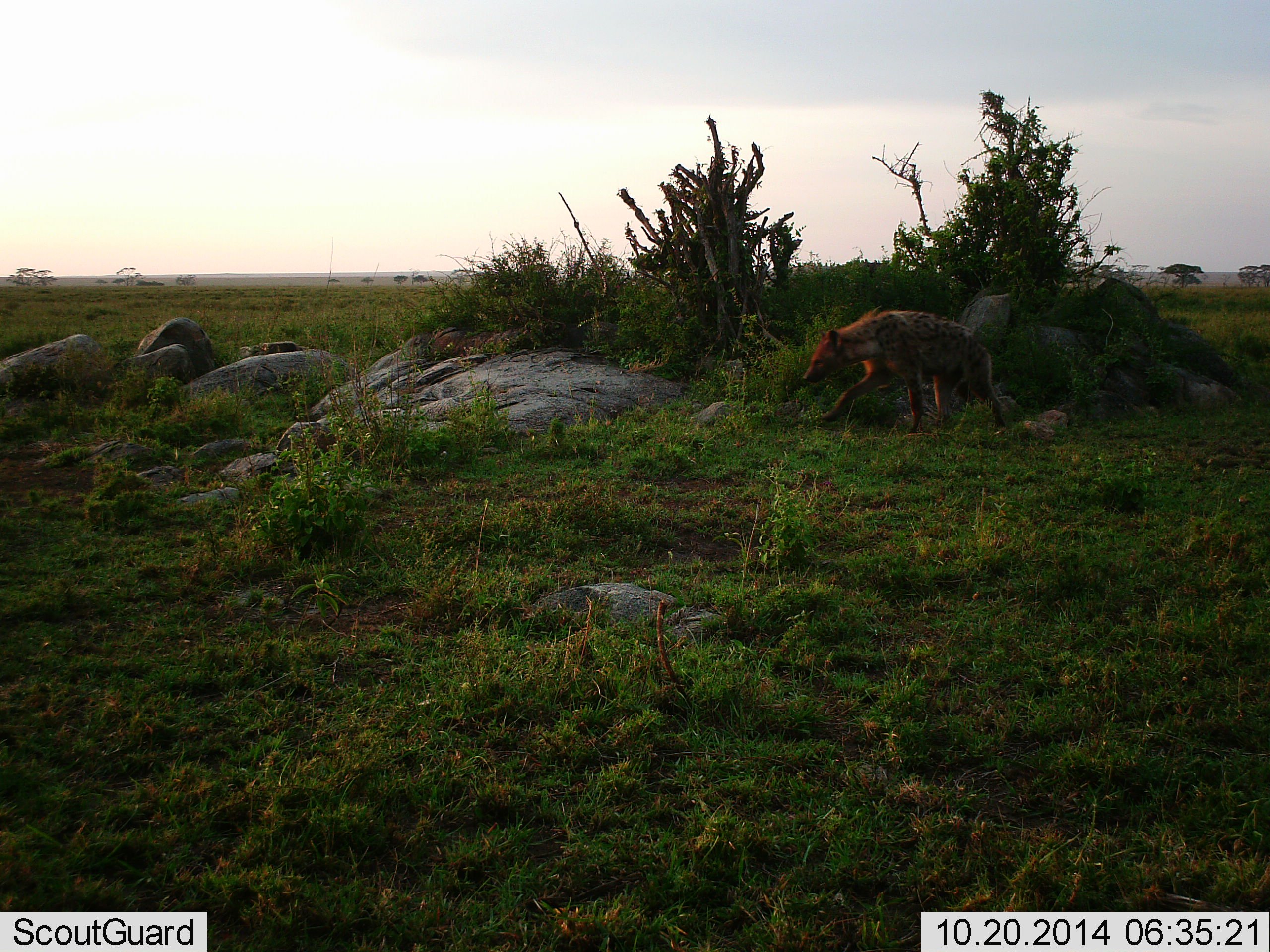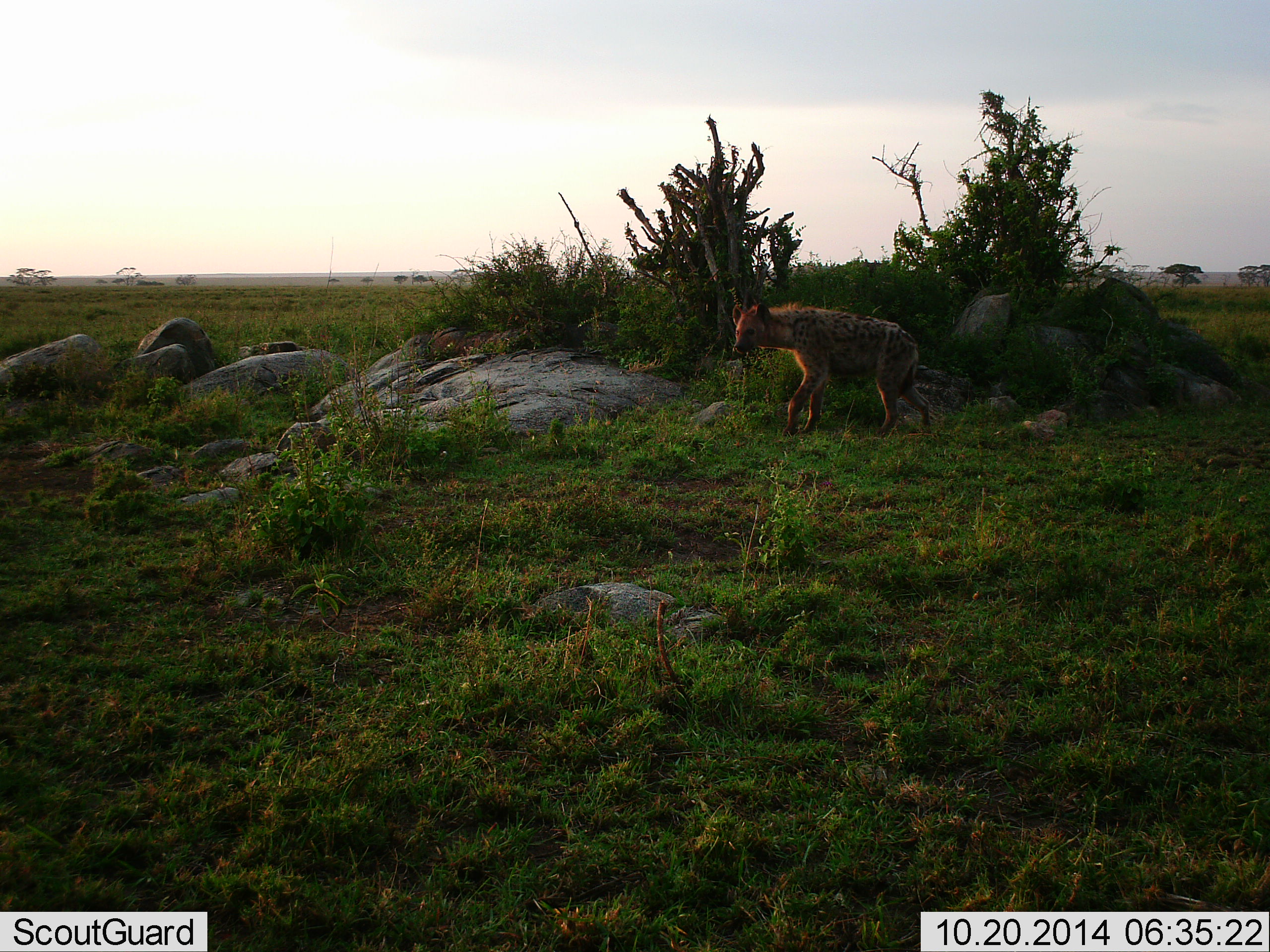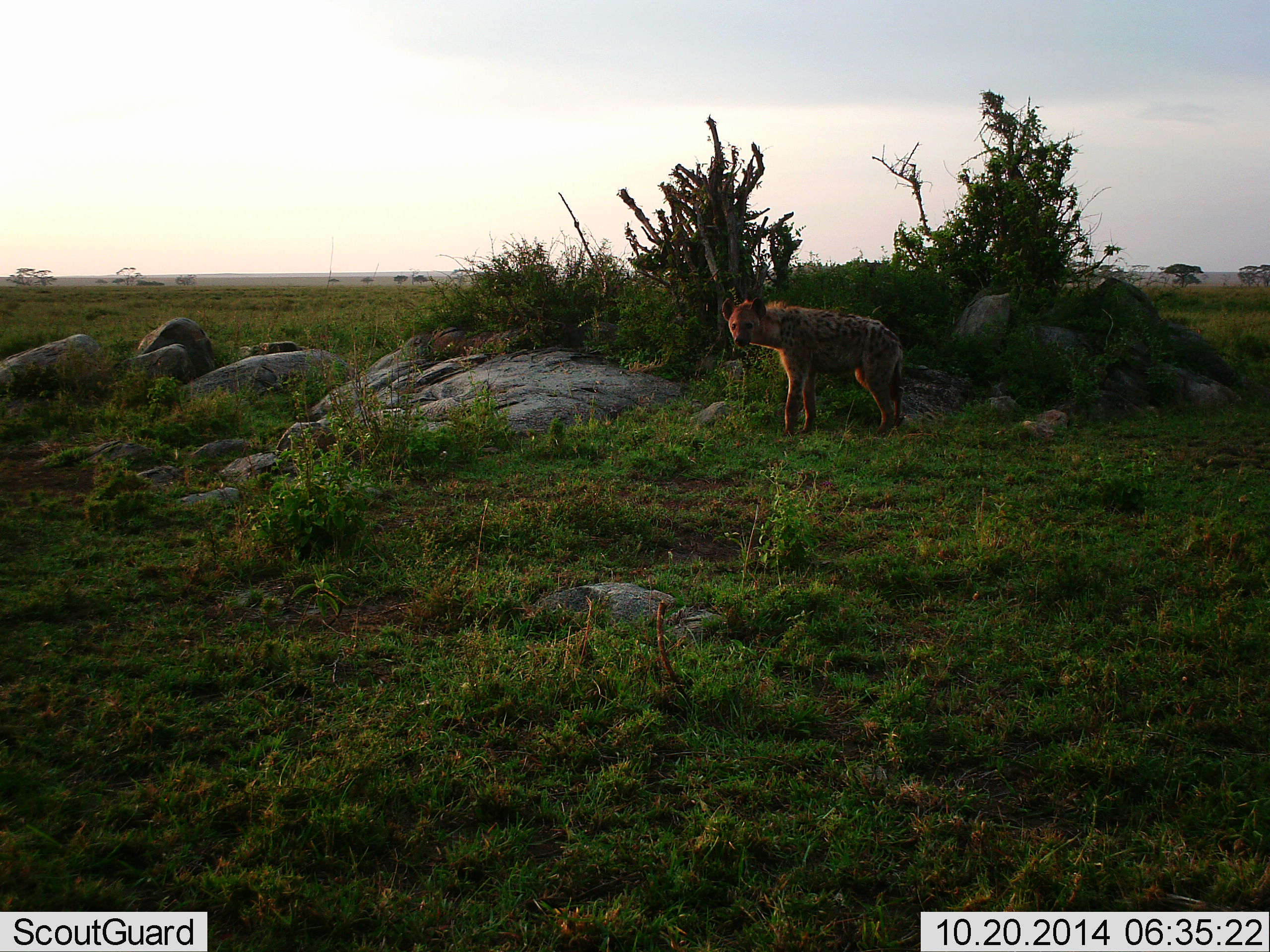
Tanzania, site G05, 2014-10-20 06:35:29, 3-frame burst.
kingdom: Animalia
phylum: Chordata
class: Mammalia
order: Carnivora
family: Hyaenidae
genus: Crocuta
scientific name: Crocuta crocuta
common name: spotted hyena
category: hyenaspotted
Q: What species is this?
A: Hyenaspotted (spotted hyena) (Crocuta crocuta).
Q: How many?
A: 1.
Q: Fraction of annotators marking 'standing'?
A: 0%.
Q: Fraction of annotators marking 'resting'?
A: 0%.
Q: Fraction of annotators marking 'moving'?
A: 100%.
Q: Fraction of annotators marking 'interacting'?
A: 0%.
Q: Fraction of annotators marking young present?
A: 0%.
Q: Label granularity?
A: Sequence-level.